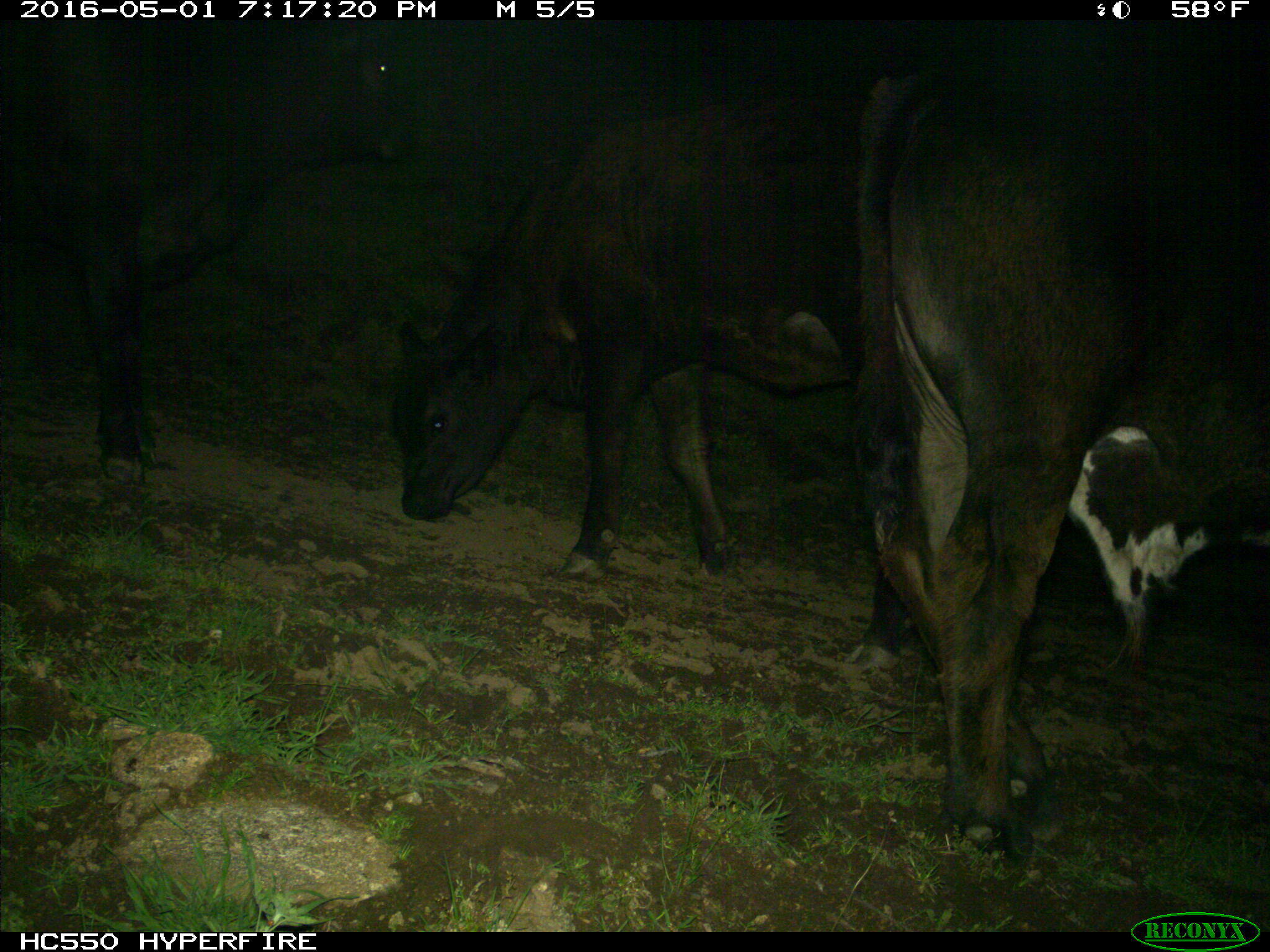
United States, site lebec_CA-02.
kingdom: Animalia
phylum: Chordata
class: Mammalia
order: Artiodactyla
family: Bovidae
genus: Bos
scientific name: Bos taurus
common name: domestic cow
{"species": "Bos taurus (domestic cow)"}